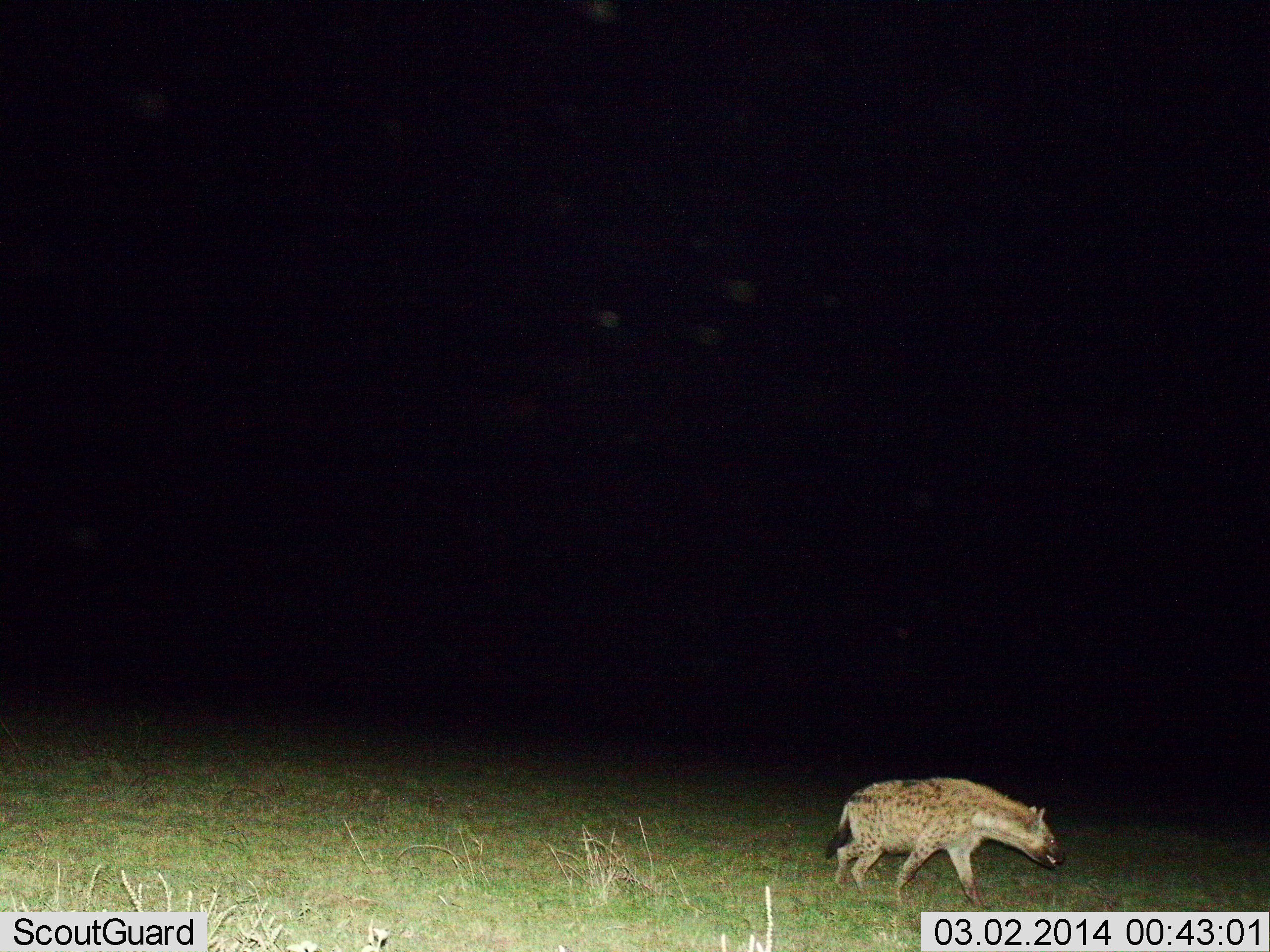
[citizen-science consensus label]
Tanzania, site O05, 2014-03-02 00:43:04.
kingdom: Animalia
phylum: Chordata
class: Mammalia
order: Carnivora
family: Hyaenidae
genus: Crocuta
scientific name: Crocuta crocuta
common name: spotted hyena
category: hyenaspotted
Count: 1.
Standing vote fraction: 30%.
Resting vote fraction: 0%.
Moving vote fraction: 70%.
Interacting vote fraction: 0%.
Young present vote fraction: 0%.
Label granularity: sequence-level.